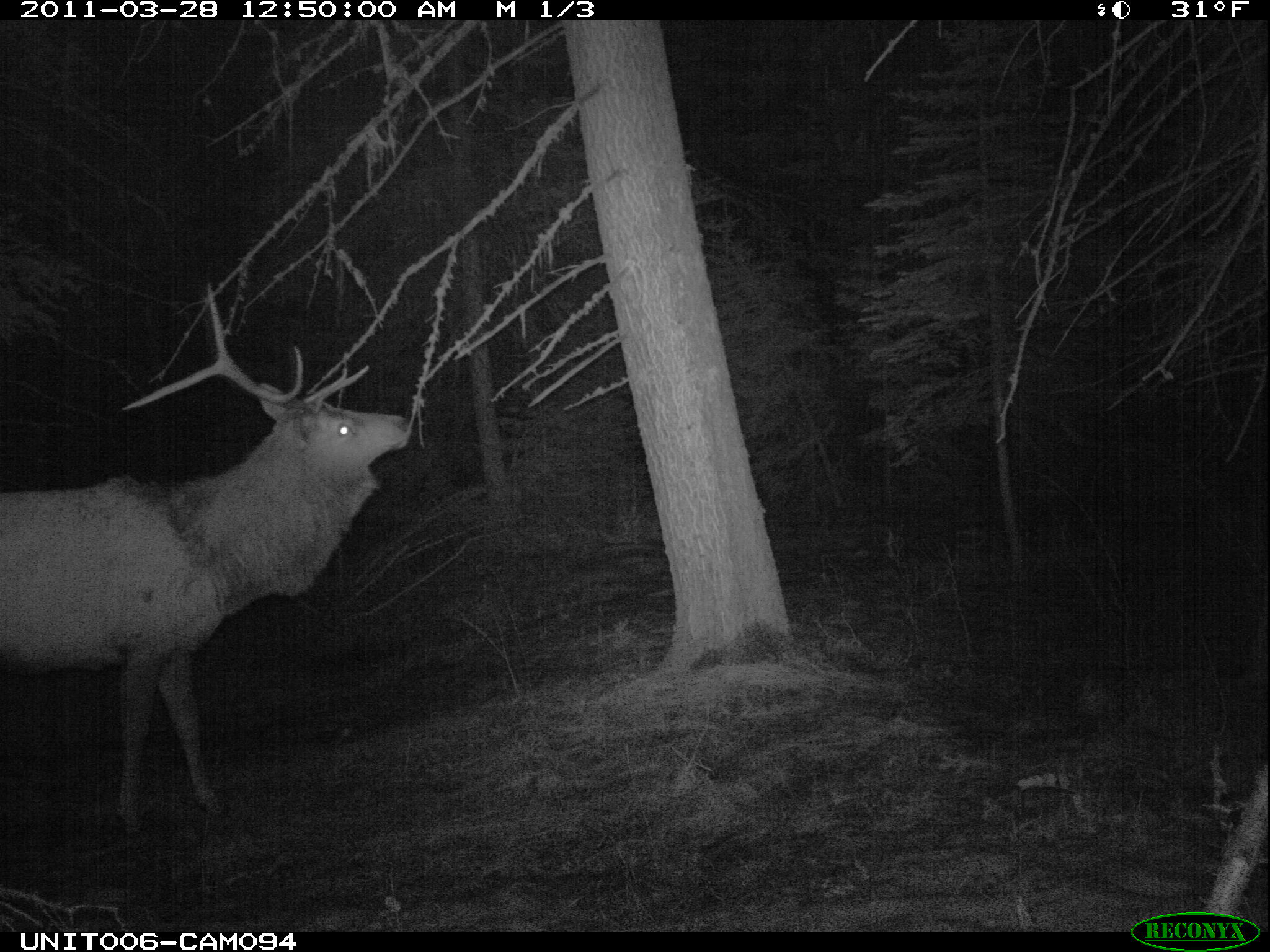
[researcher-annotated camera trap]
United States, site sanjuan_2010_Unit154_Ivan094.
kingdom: Animalia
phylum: Chordata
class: Mammalia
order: Artiodactyla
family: Cervidae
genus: Cervus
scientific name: Cervus elaphus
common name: red deer